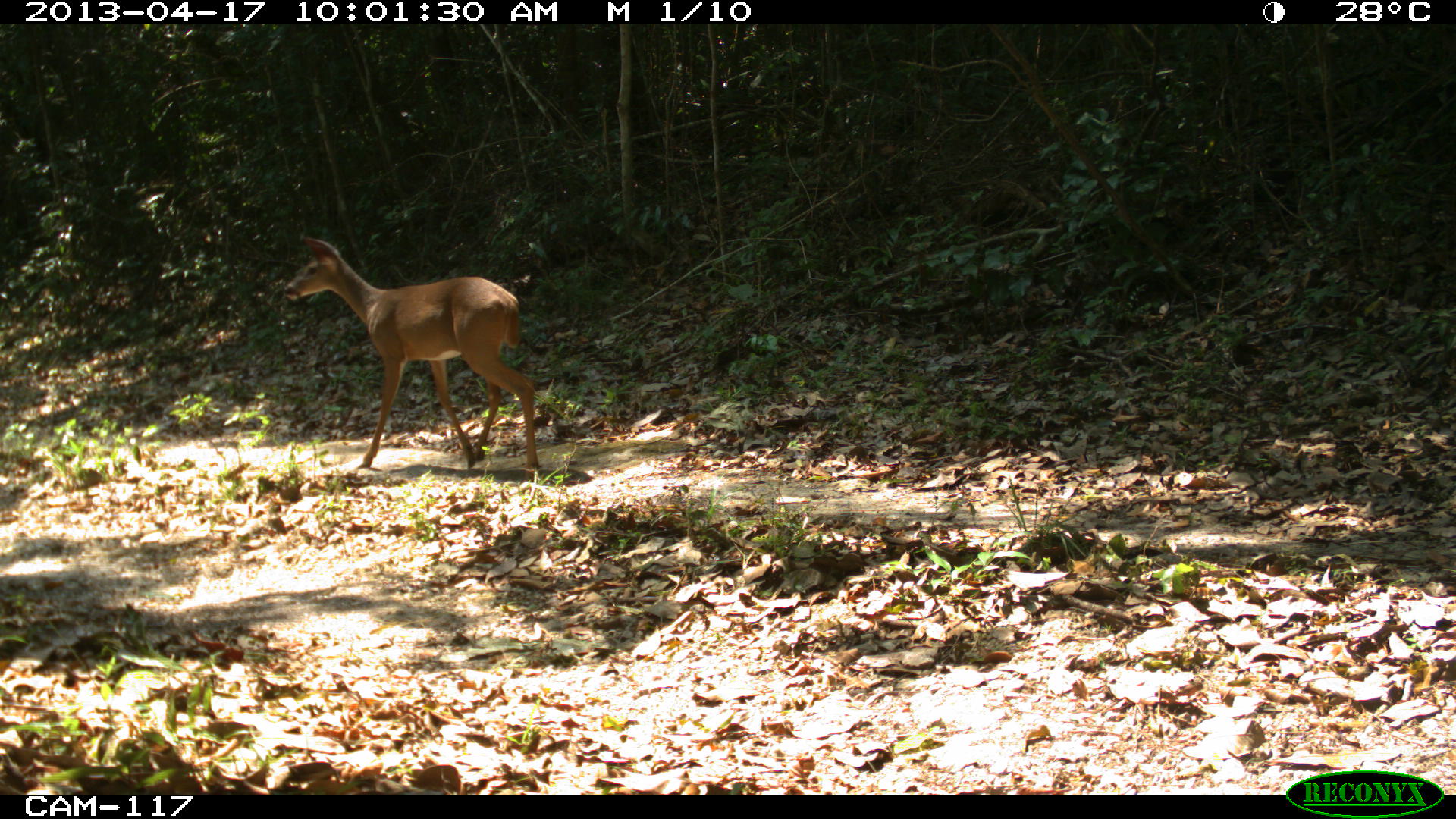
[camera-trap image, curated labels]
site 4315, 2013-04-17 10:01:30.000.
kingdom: Animalia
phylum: Chordata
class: Mammalia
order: Artiodactyla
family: Cervidae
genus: Odocoileus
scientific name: Odocoileus virginianus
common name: white-tailed deer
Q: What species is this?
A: Odocoileus virginianus (white-tailed deer).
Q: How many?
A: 1.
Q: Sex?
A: Female.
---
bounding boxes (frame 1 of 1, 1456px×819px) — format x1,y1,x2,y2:
odocoileus virginianus: 281,235,539,472